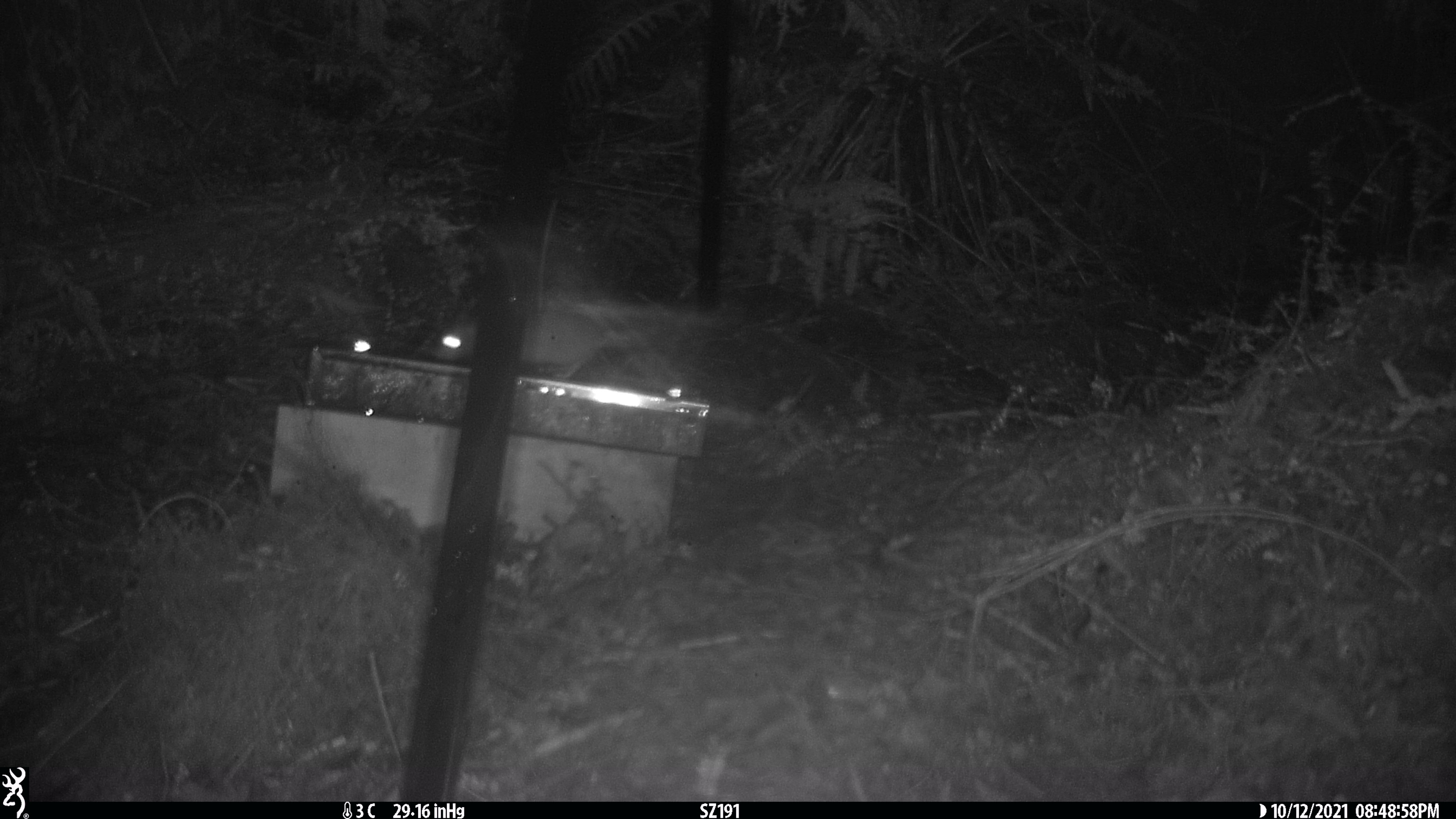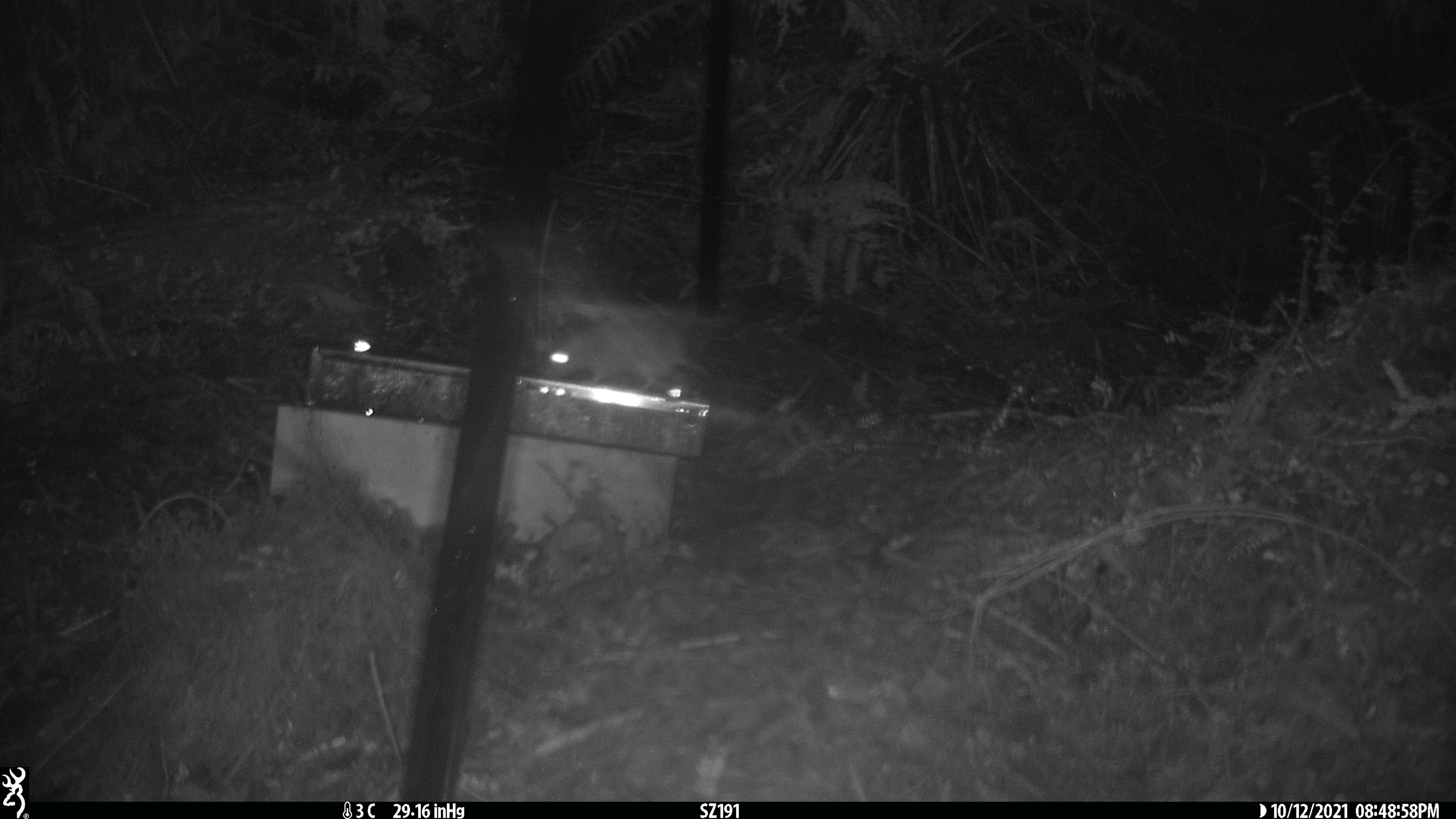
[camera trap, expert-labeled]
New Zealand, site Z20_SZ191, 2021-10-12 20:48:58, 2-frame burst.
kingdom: Animalia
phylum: Chordata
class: Mammalia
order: Rodentia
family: Muridae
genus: Rattus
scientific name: Rattus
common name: rat